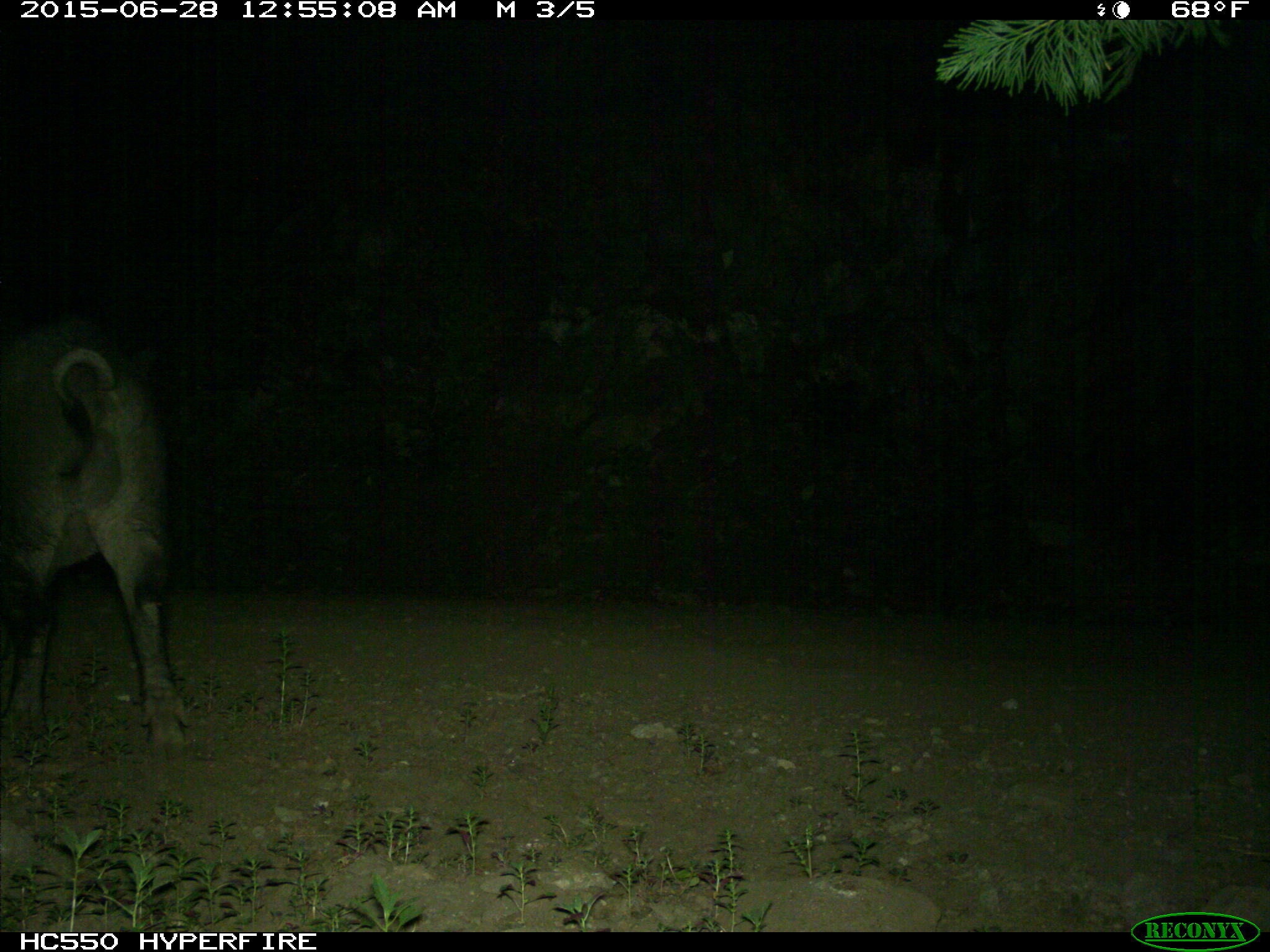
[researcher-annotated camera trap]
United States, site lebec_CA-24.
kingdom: Animalia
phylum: Chordata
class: Mammalia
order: Artiodactyla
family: Suidae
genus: Sus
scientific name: Sus scrofa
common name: wild boar